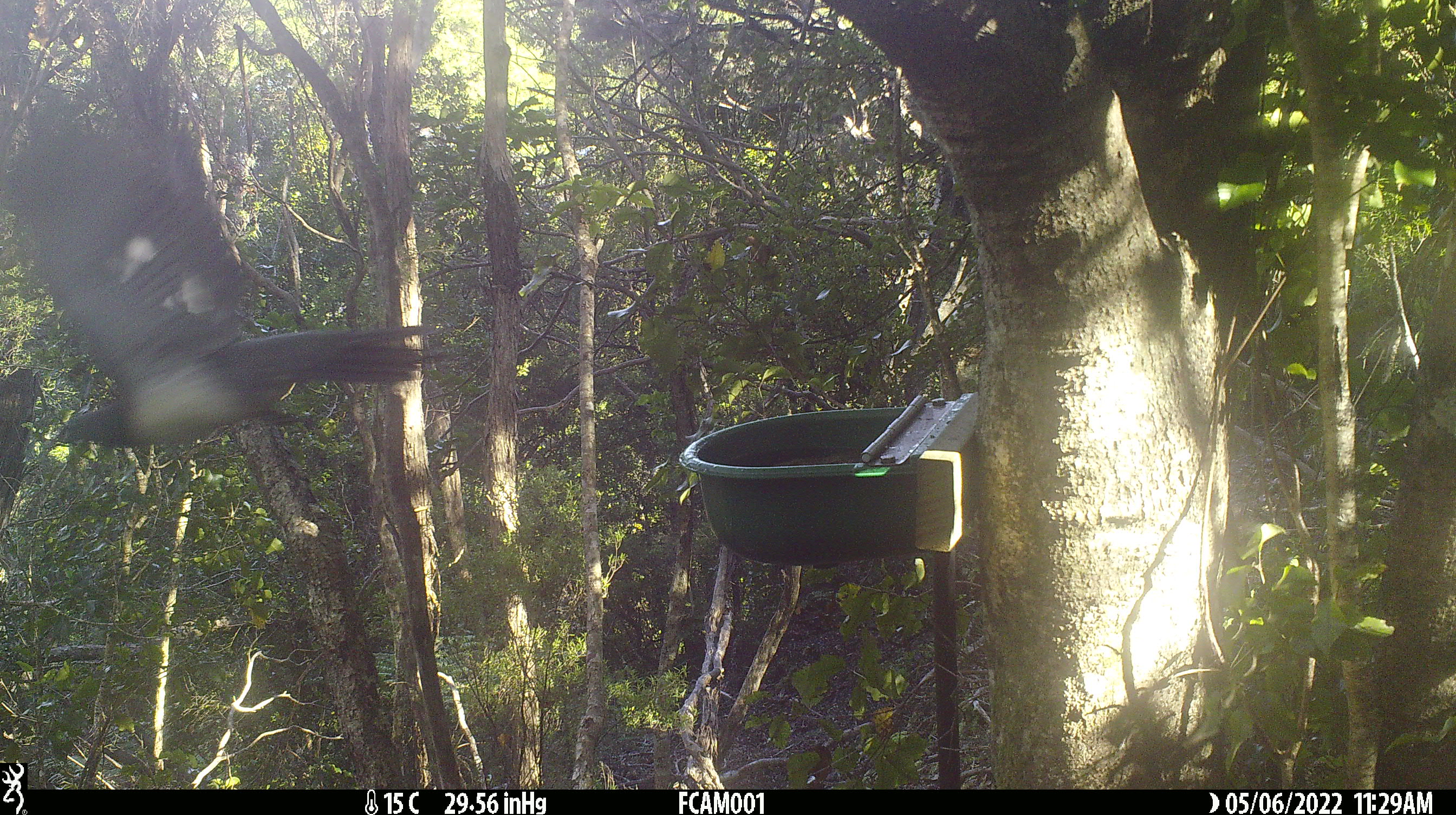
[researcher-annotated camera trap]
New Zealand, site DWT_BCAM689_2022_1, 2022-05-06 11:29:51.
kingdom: Animalia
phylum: Chordata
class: Aves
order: Columbiformes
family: Columbidae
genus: Hemiphaga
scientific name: Hemiphaga novaeseelandiae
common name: new zealand pigeon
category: kereru